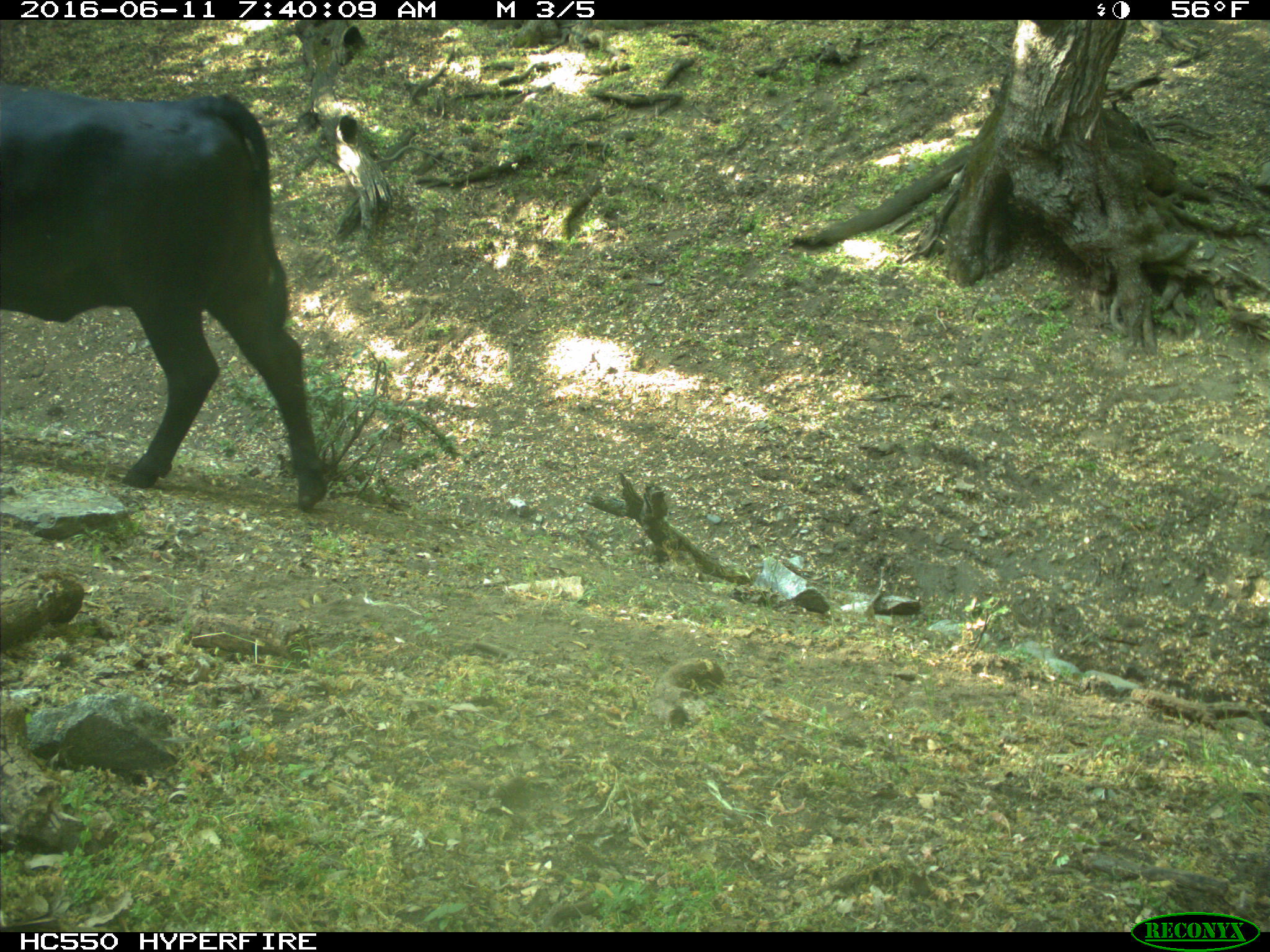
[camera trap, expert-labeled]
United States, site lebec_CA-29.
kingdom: Animalia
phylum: Chordata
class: Mammalia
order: Artiodactyla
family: Bovidae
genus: Bos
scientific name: Bos taurus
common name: domestic cow